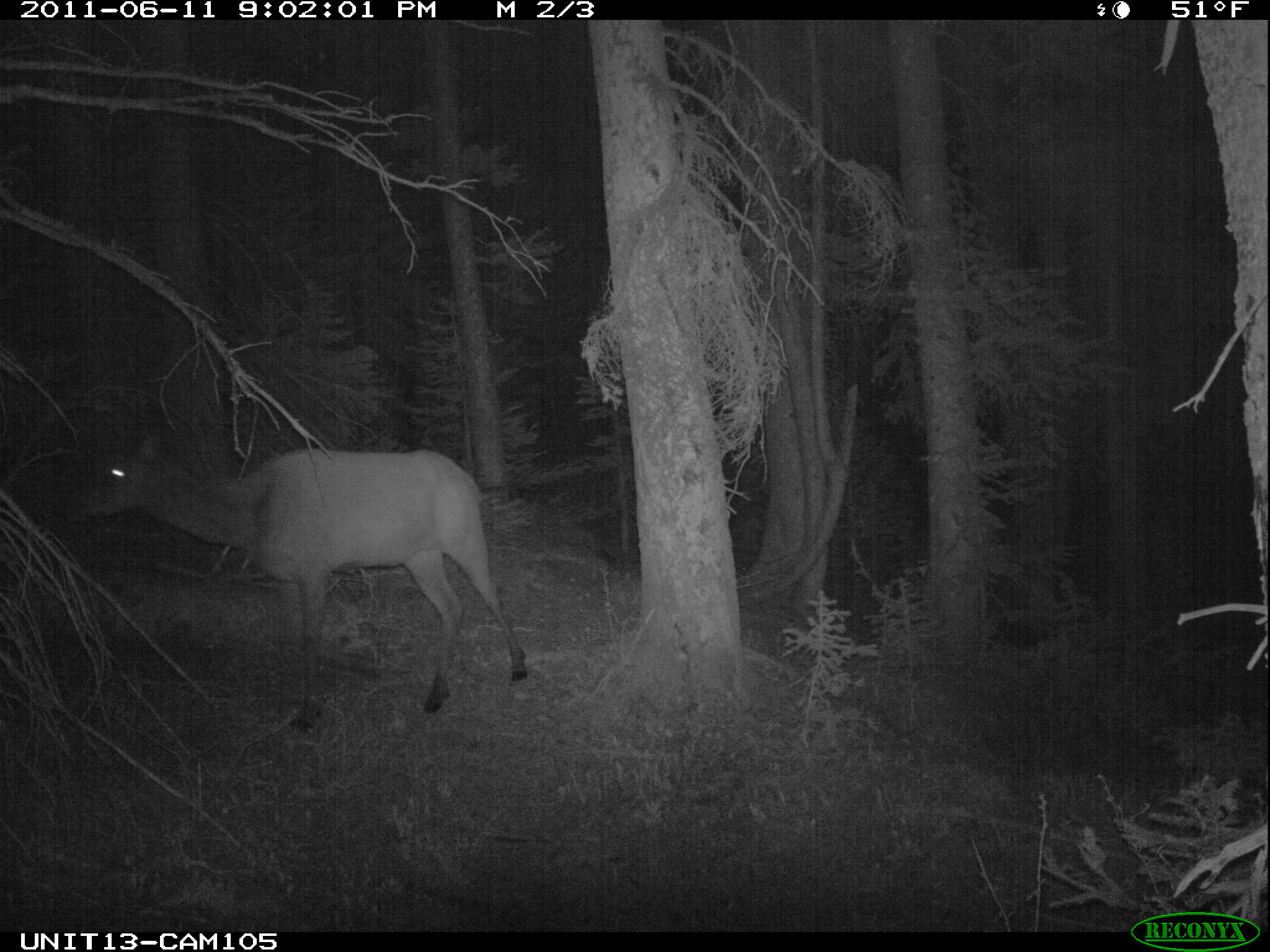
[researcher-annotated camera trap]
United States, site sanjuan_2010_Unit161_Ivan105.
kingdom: Animalia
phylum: Chordata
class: Mammalia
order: Artiodactyla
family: Cervidae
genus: Cervus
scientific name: Cervus elaphus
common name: red deer